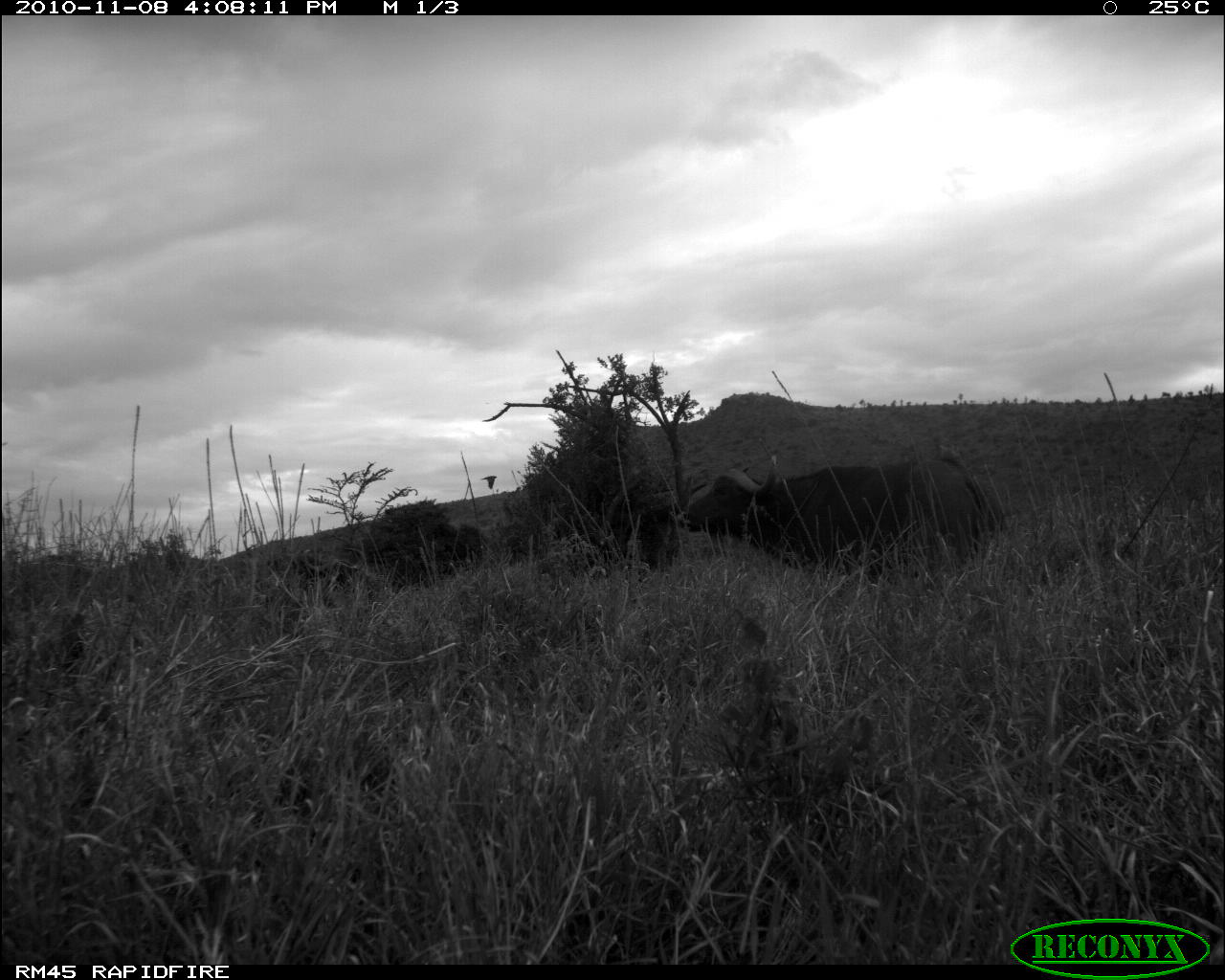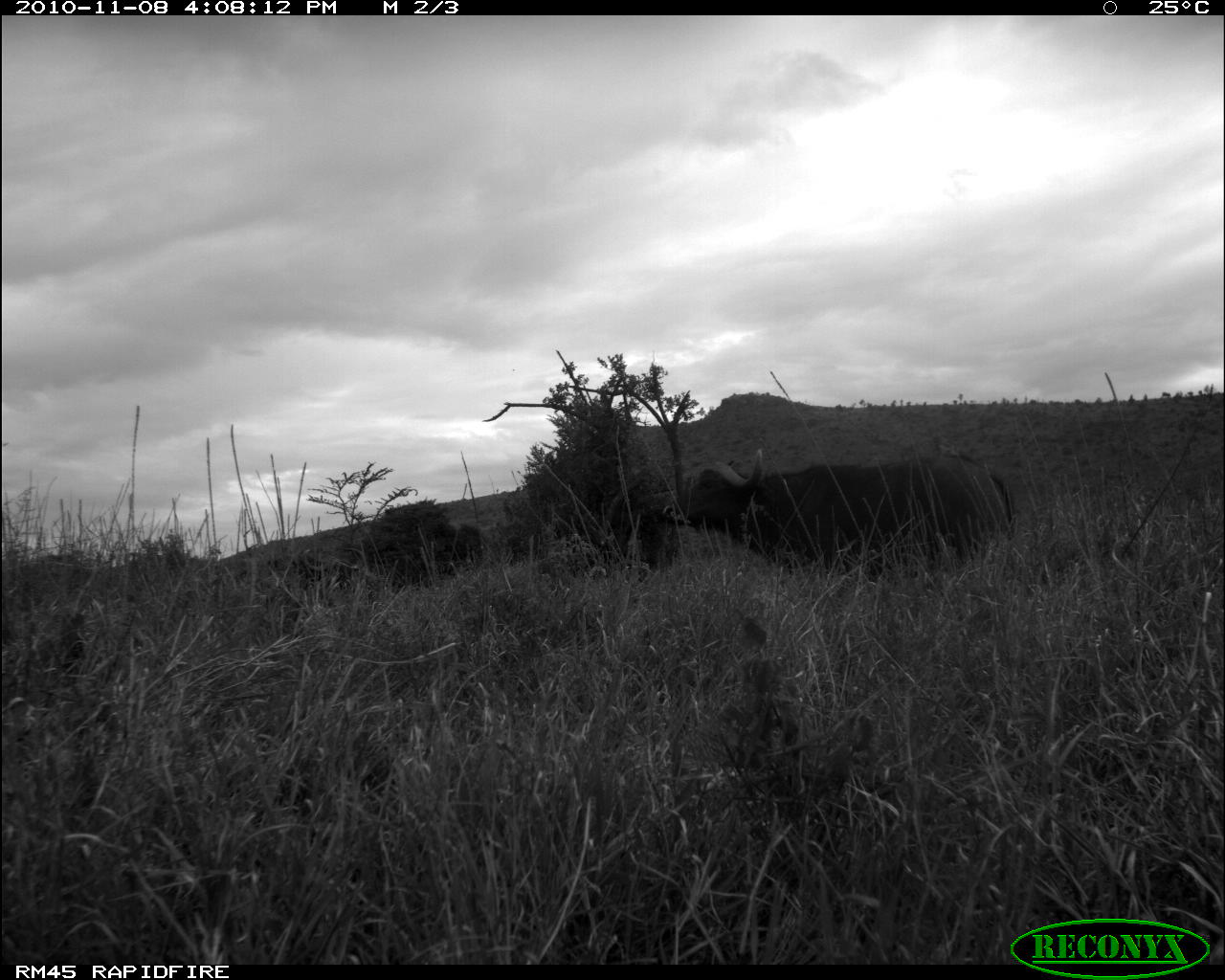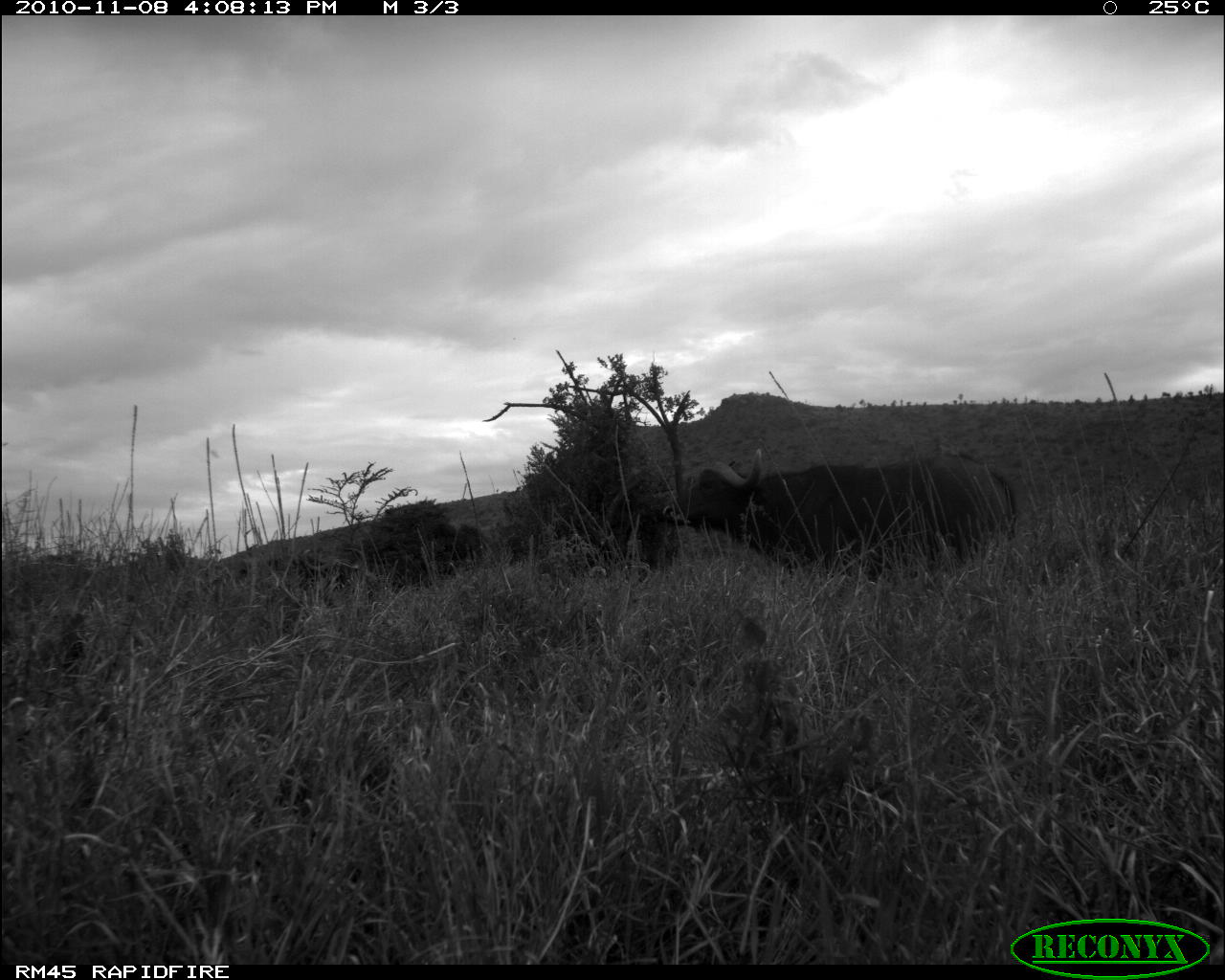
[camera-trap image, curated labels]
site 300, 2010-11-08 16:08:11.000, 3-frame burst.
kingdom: Animalia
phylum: Chordata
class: Mammalia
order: Artiodactyla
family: Bovidae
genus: Syncerus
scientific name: Syncerus caffer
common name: african buffalo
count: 2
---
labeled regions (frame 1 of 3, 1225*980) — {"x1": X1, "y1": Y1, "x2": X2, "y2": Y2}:
syncerus caffer: {"x1": 676, "y1": 451, "x2": 1009, "y2": 592}; {"x1": 271, "y1": 546, "x2": 362, "y2": 598}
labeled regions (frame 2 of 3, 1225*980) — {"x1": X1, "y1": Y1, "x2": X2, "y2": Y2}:
syncerus caffer: {"x1": 649, "y1": 446, "x2": 1018, "y2": 586}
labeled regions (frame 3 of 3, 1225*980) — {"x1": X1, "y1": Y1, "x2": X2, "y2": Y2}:
syncerus caffer: {"x1": 663, "y1": 449, "x2": 1018, "y2": 579}